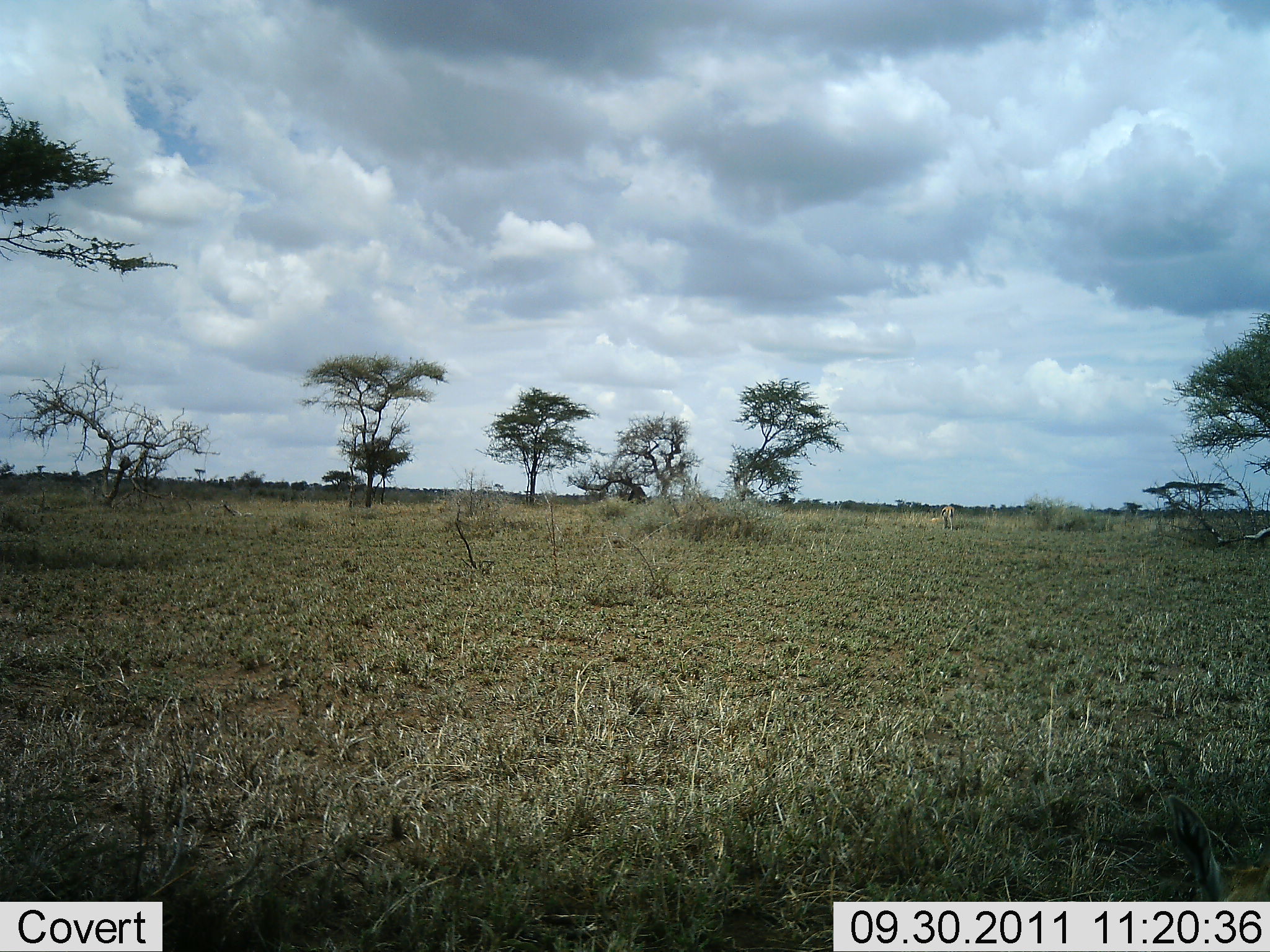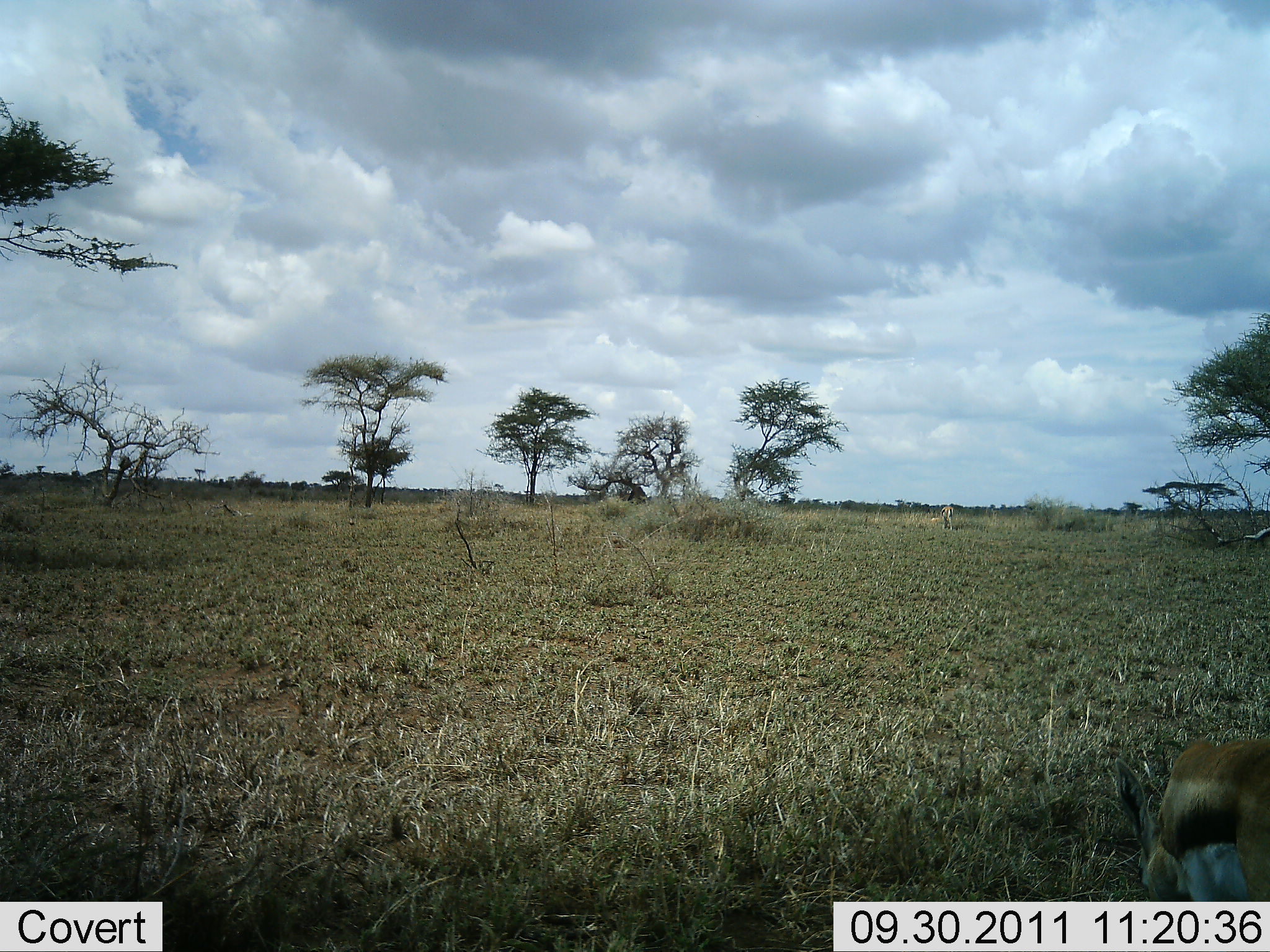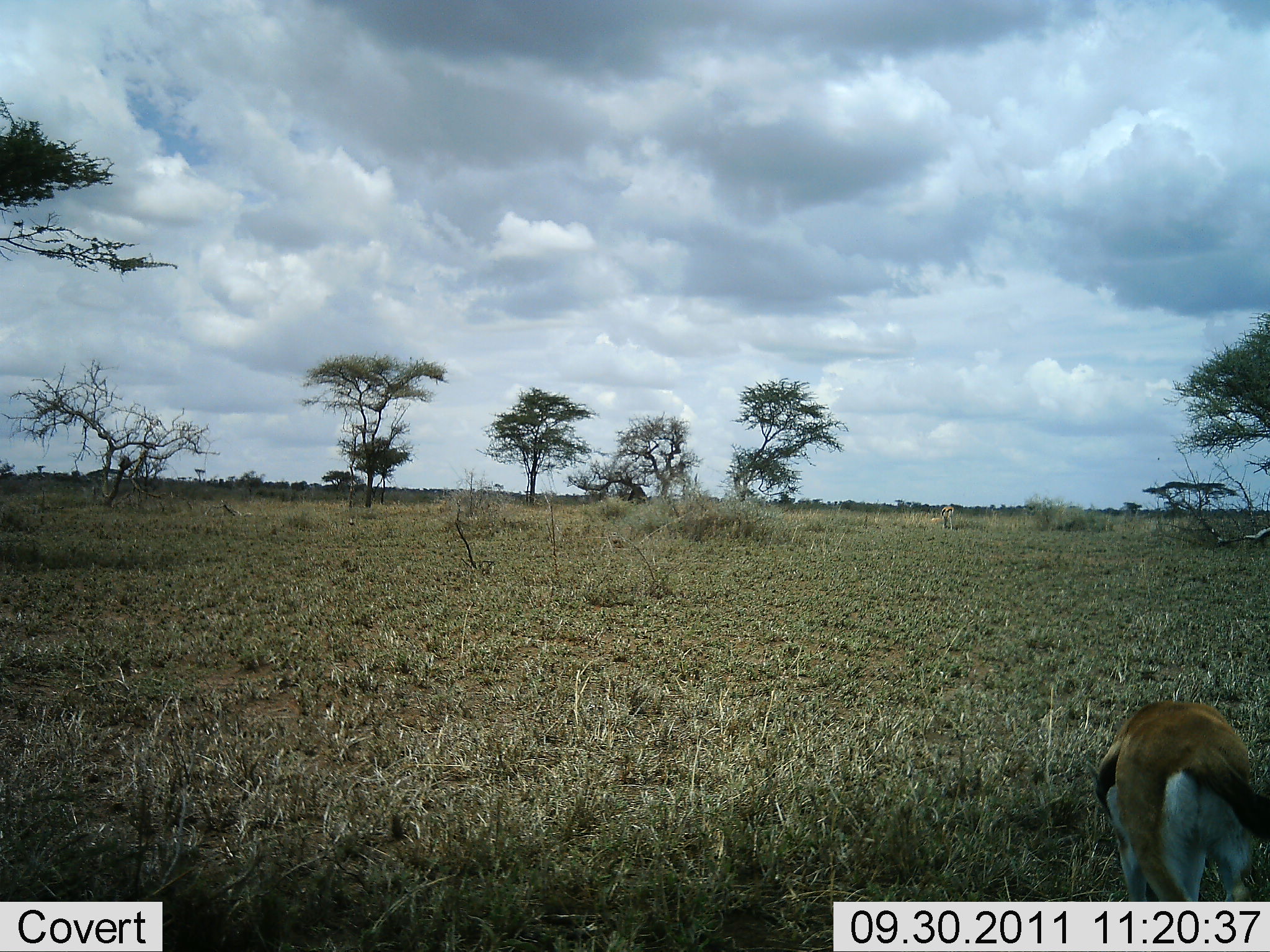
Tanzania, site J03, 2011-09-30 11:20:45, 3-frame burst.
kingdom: Animalia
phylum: Chordata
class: Mammalia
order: Artiodactyla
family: Bovidae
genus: Eudorcas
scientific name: Eudorcas thomsonii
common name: thomson's gazelle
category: gazellethomsons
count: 1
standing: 45%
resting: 0%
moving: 36%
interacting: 0%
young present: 0%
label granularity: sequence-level